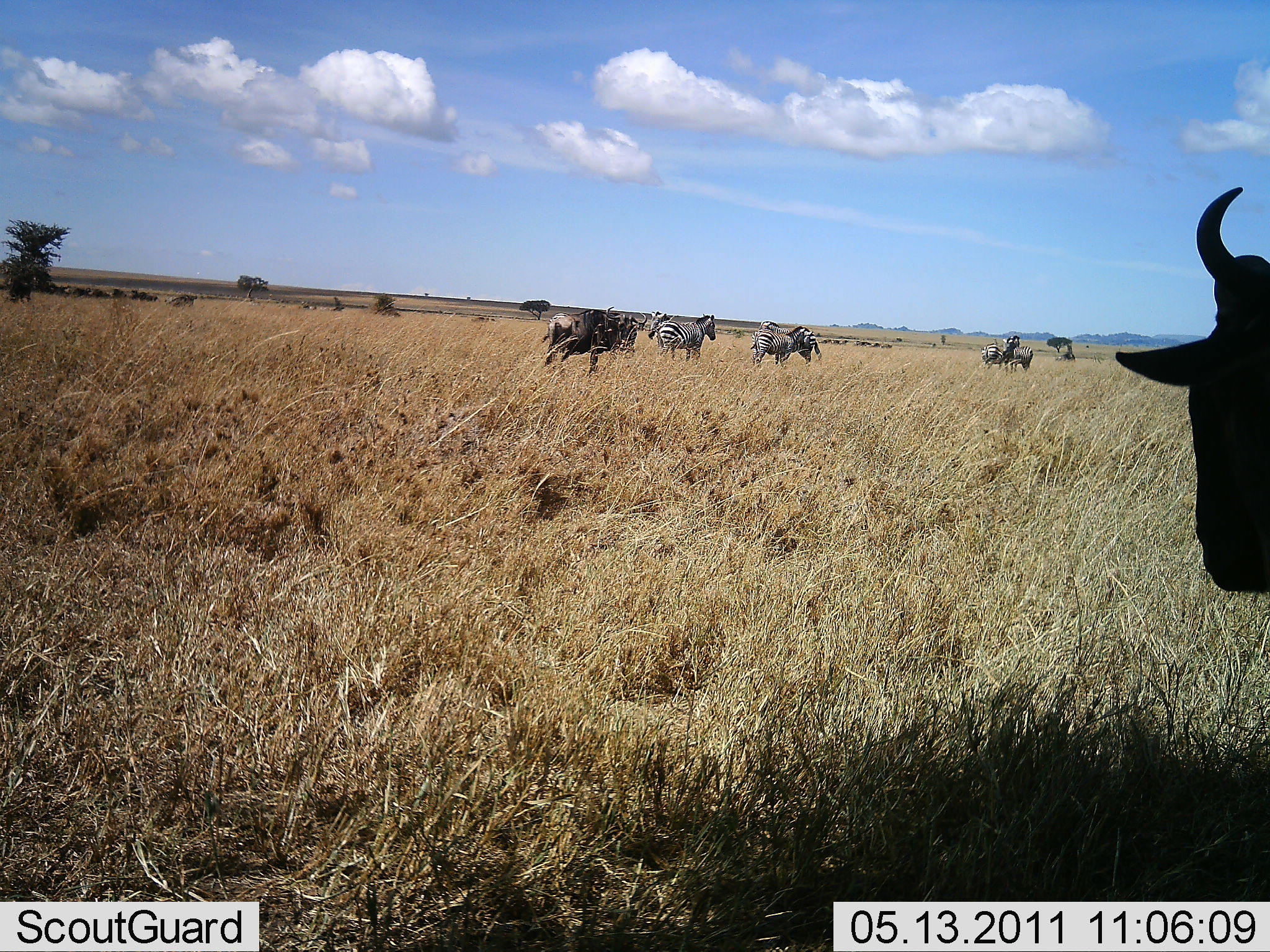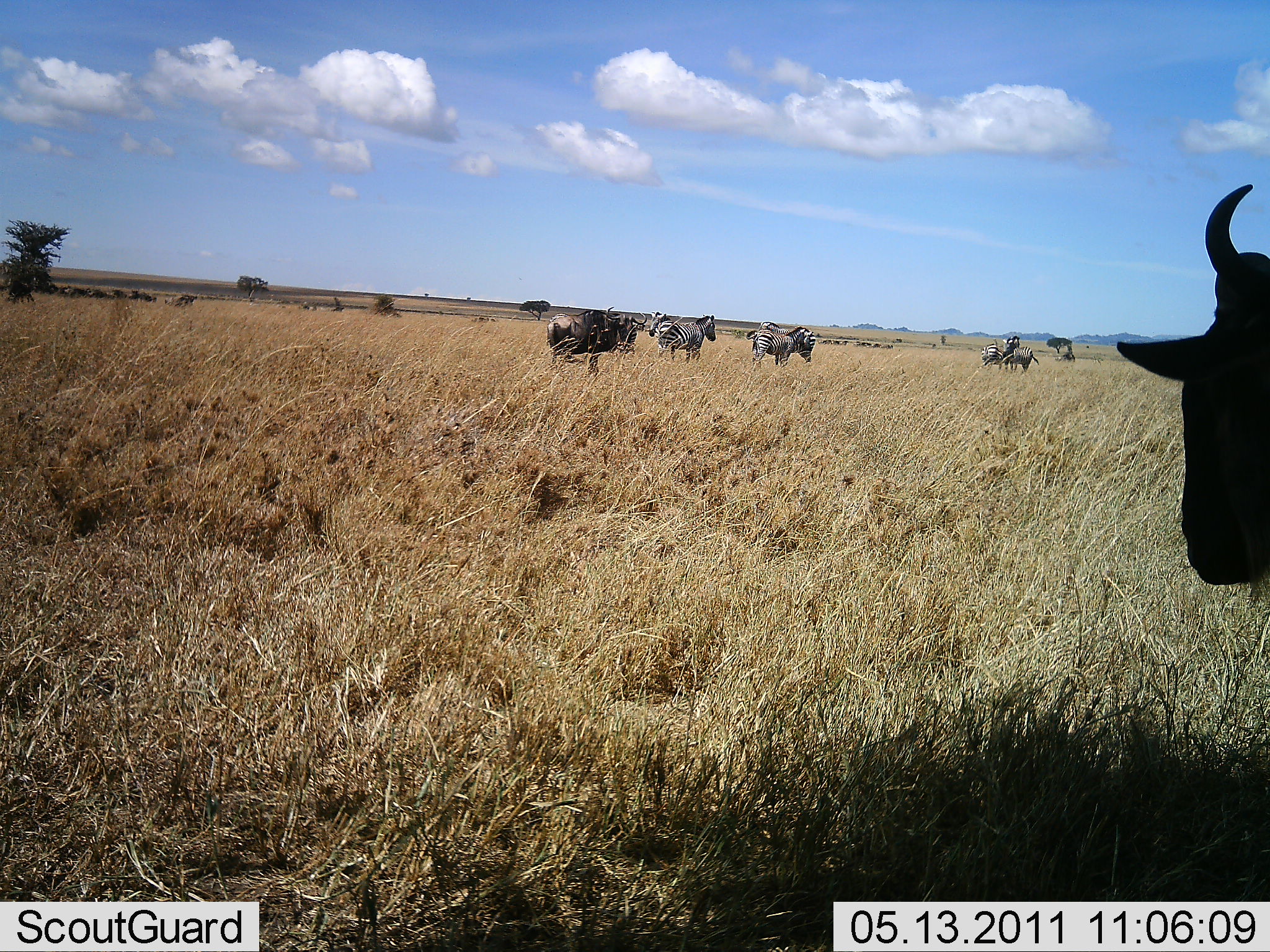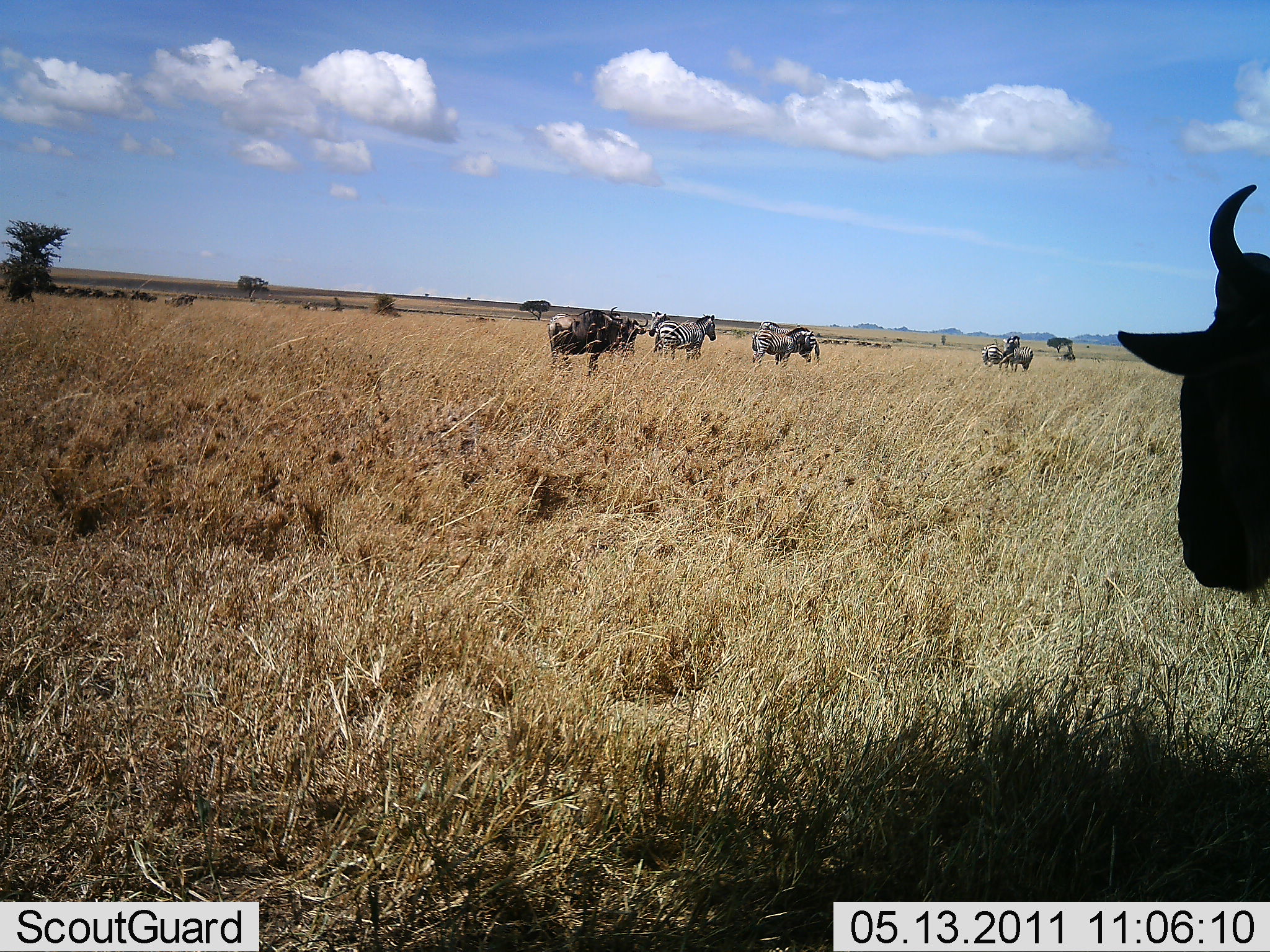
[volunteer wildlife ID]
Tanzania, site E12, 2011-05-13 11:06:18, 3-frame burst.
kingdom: Animalia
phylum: Chordata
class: Mammalia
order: Artiodactyla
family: Bovidae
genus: Connochaetes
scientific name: Connochaetes taurinus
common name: blue wildebeest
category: wildebeest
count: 4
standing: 93%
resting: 0%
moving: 7%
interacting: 0%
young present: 0%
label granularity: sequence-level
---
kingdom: Animalia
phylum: Chordata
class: Mammalia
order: Perissodactyla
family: Equidae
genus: Equus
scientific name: Equus quagga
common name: plains zebra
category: zebra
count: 5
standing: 86%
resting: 0%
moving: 14%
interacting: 0%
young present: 0%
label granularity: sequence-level